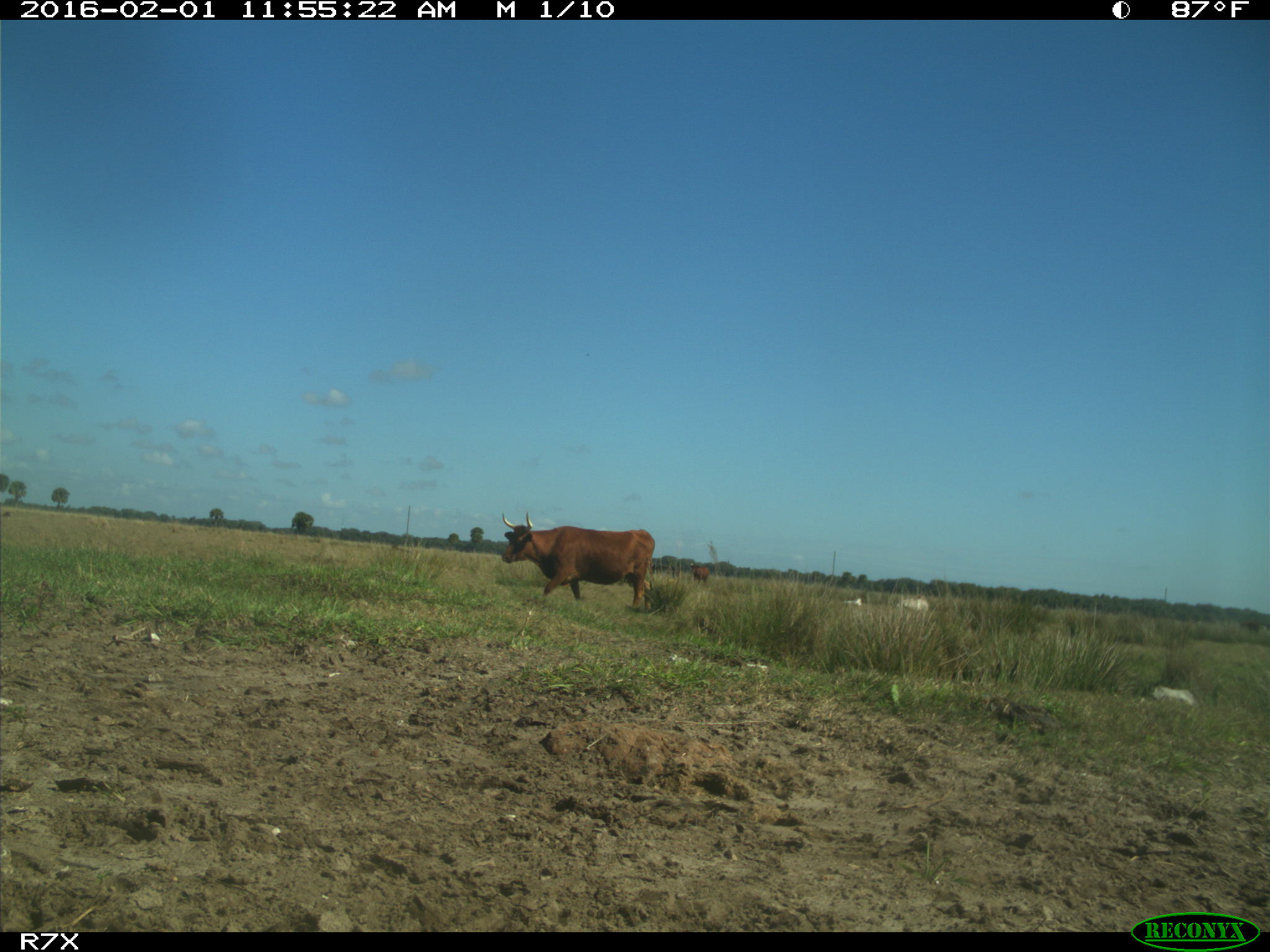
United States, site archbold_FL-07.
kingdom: Animalia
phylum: Chordata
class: Mammalia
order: Artiodactyla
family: Bovidae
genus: Bos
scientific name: Bos taurus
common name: domestic cow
Bos taurus (domestic cow).